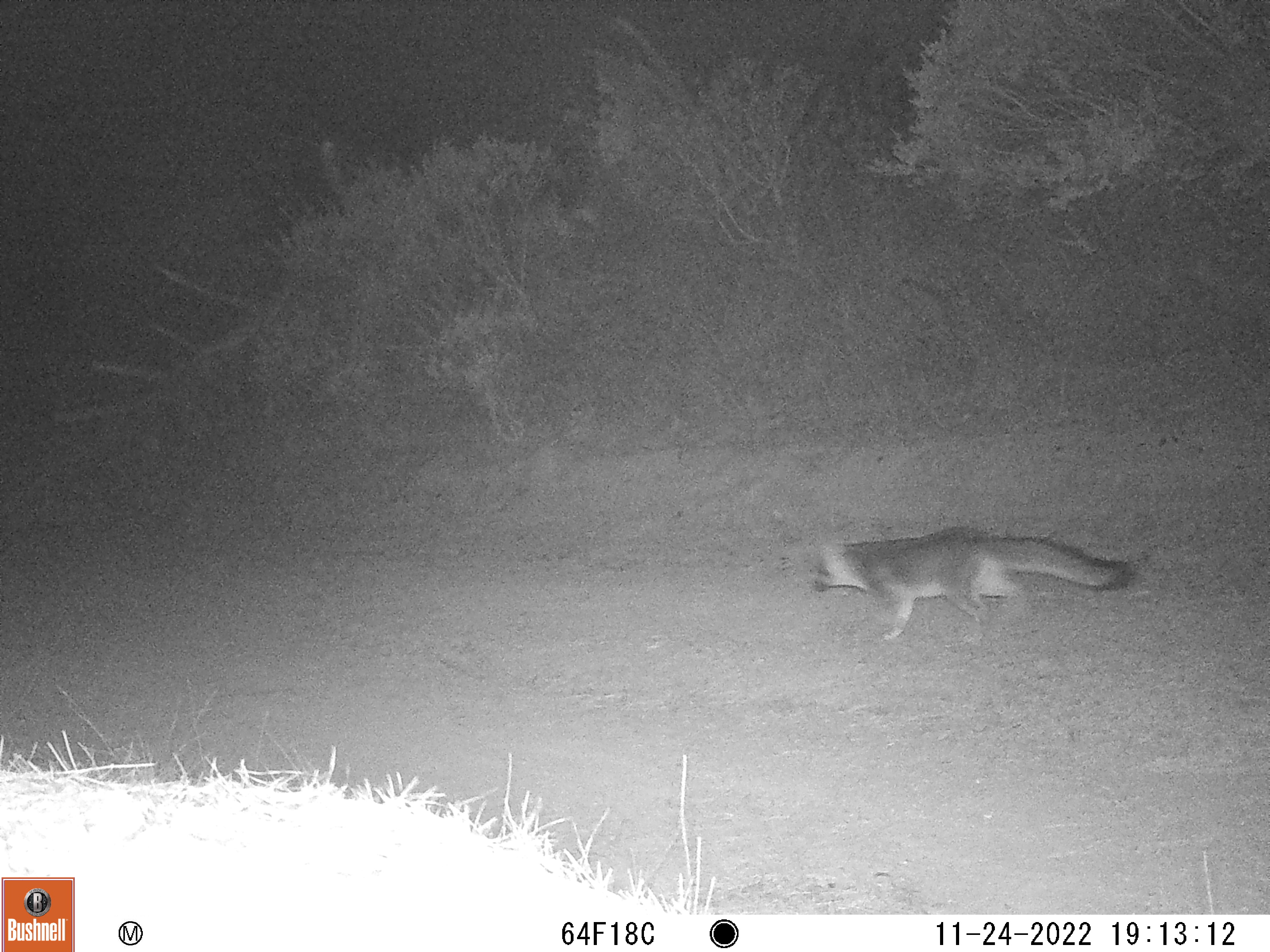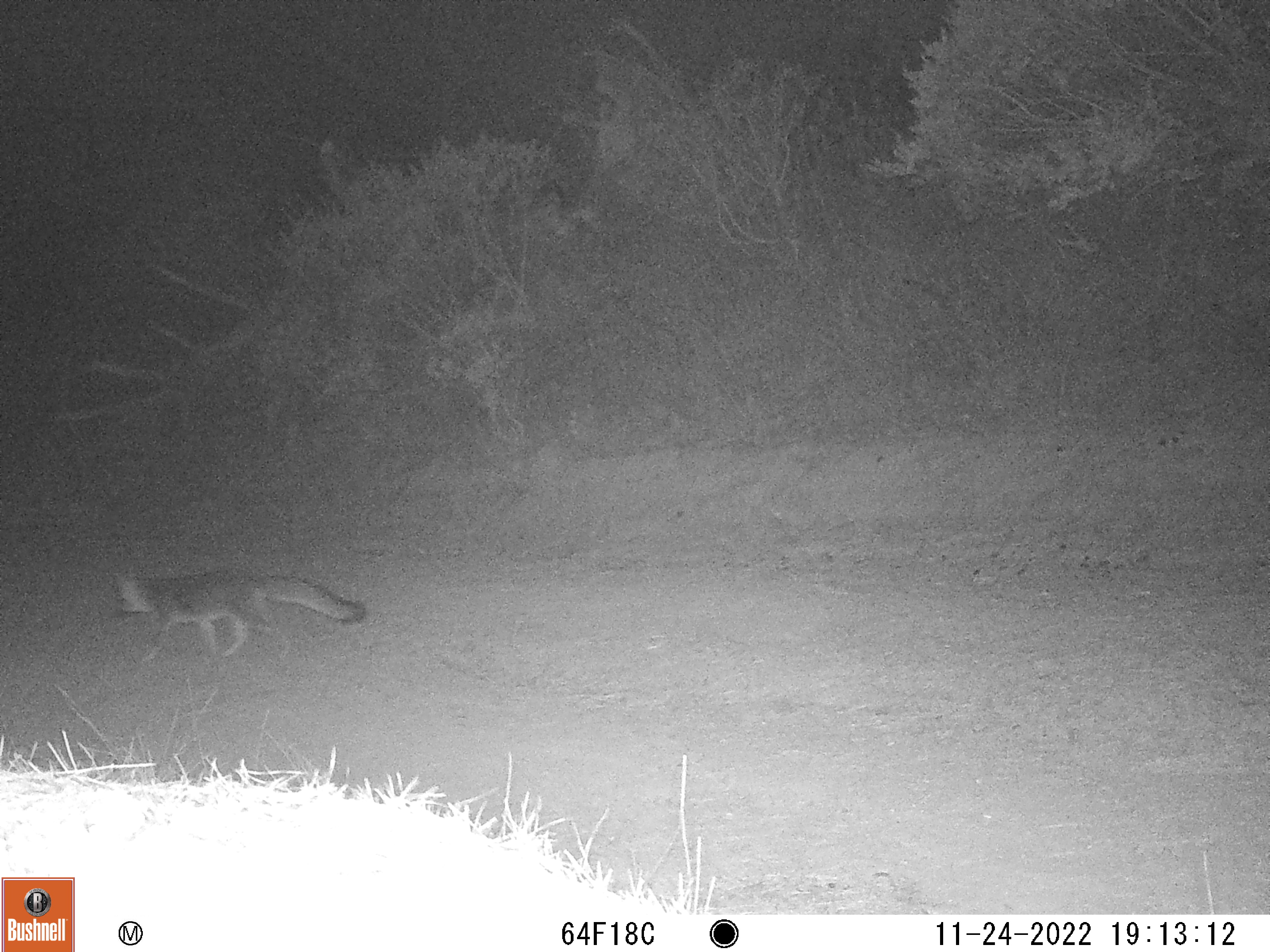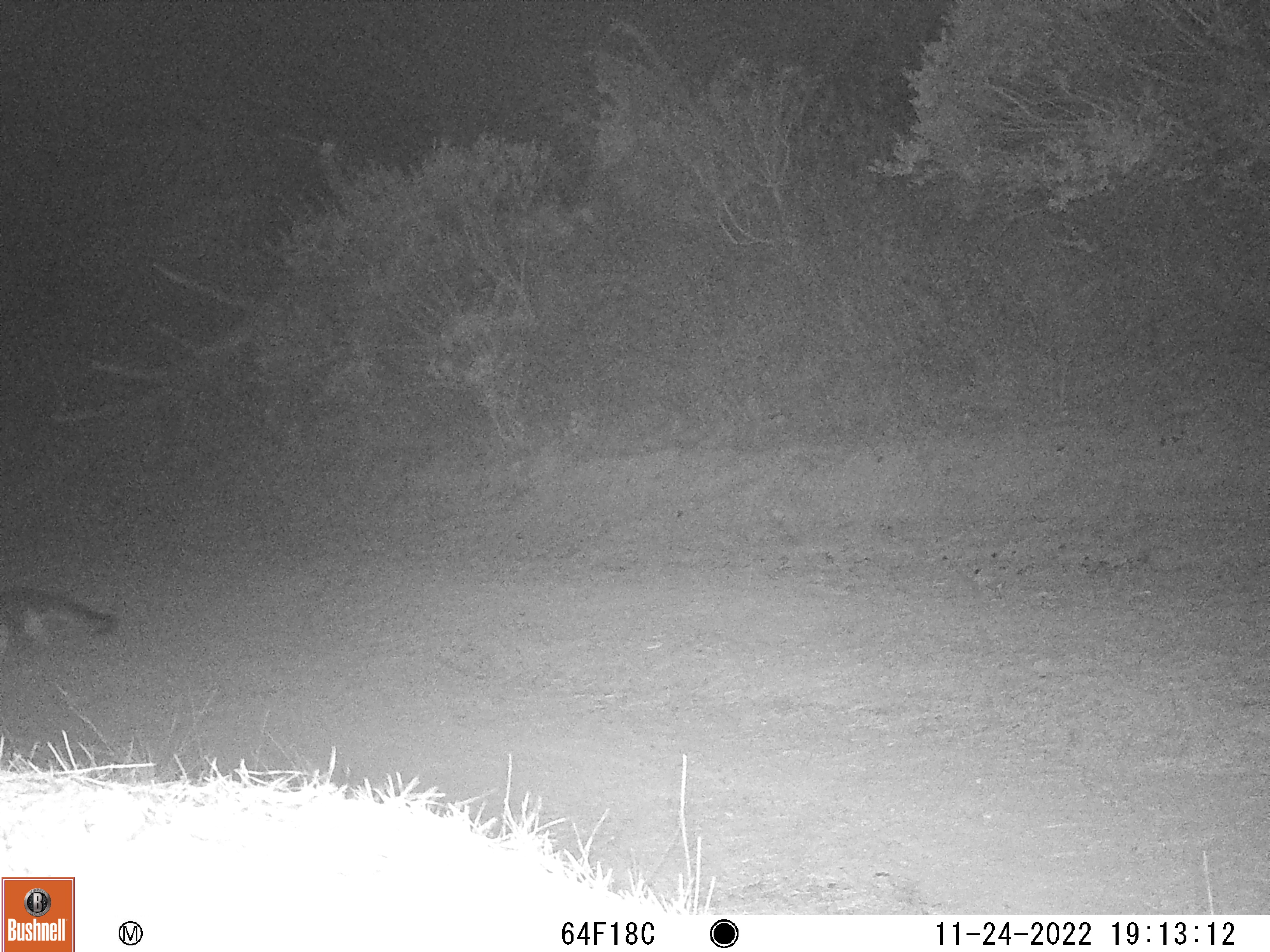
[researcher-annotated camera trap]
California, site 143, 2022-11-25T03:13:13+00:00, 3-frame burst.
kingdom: Animalia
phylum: Chordata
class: Mammalia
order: Carnivora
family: Canidae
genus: Urocyon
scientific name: Urocyon cinereoargenteus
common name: gray fox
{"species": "gray fox (Urocyon cinereoargenteus)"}